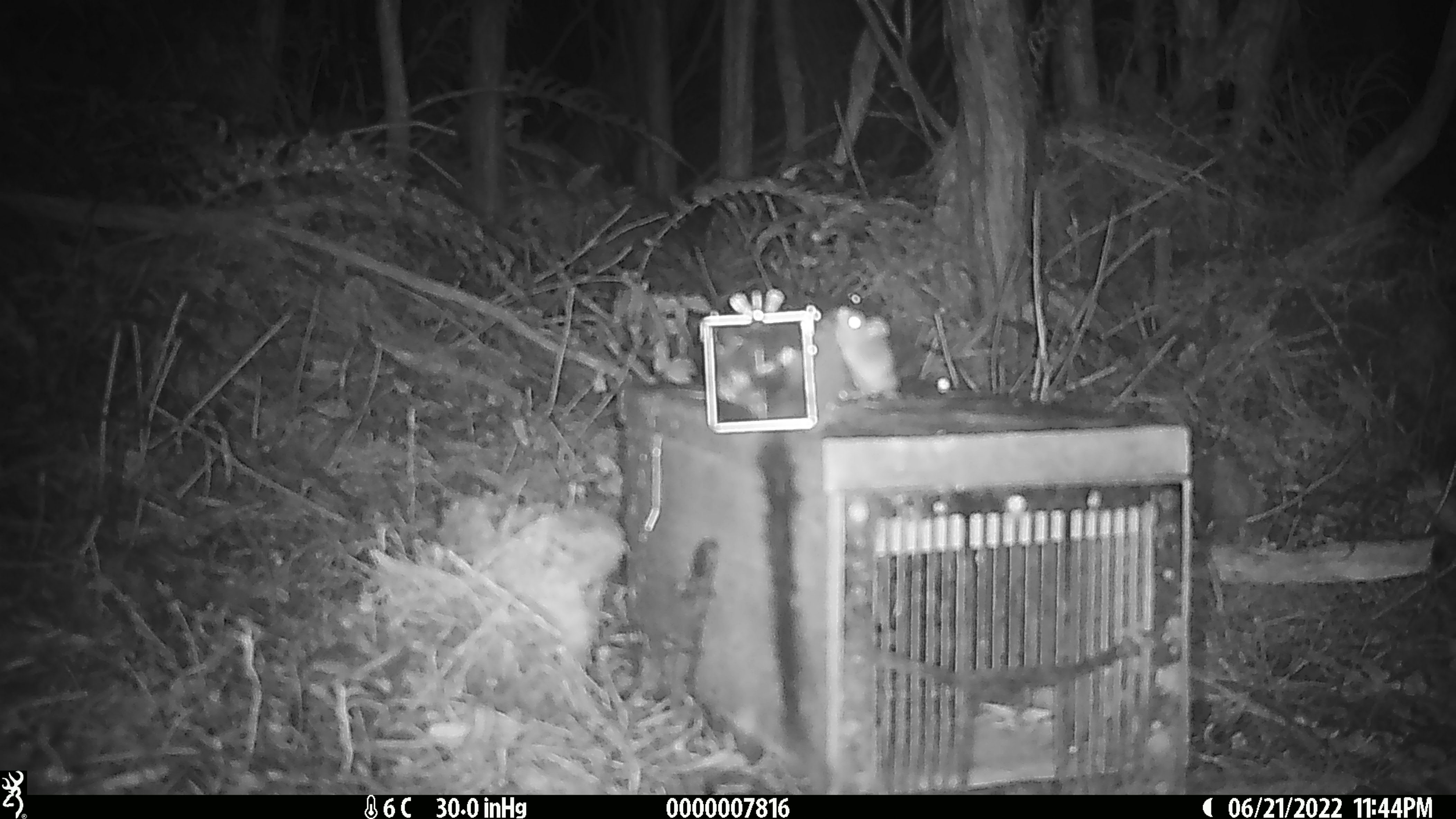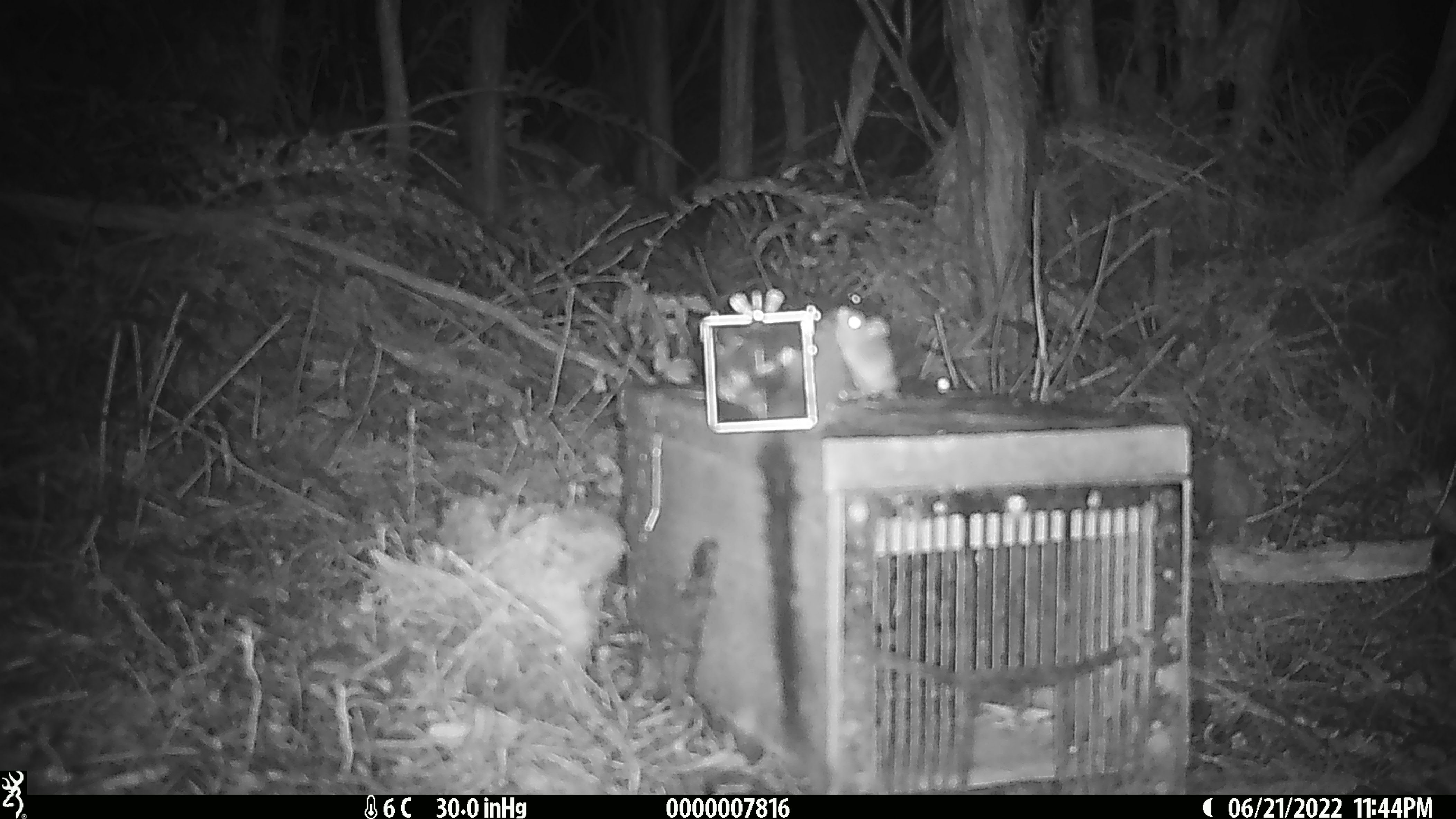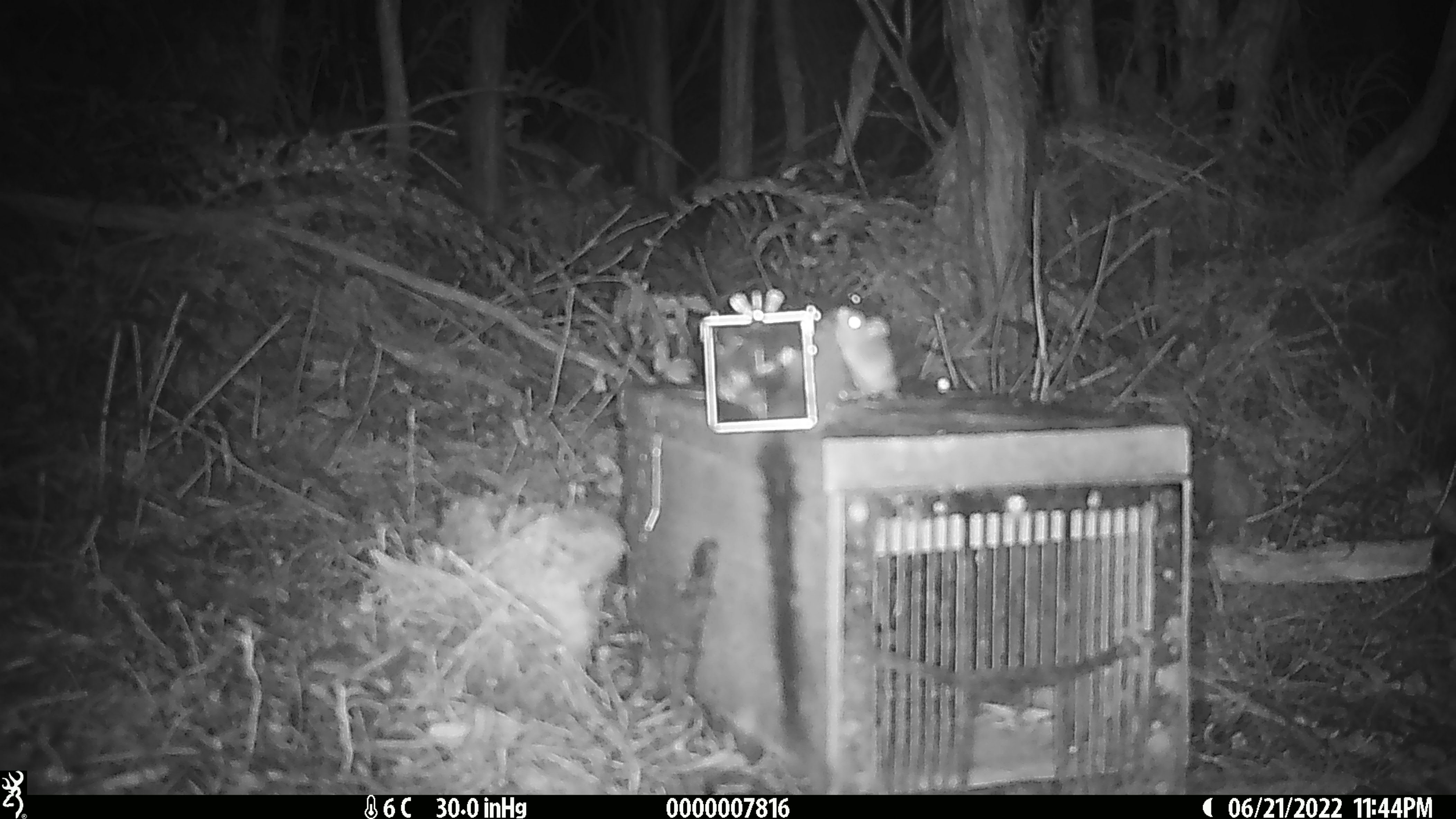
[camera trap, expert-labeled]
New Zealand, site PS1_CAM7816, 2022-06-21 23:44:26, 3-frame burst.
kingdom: Animalia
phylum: Chordata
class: Mammalia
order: Rodentia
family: Muridae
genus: Mus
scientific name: Mus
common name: mouse